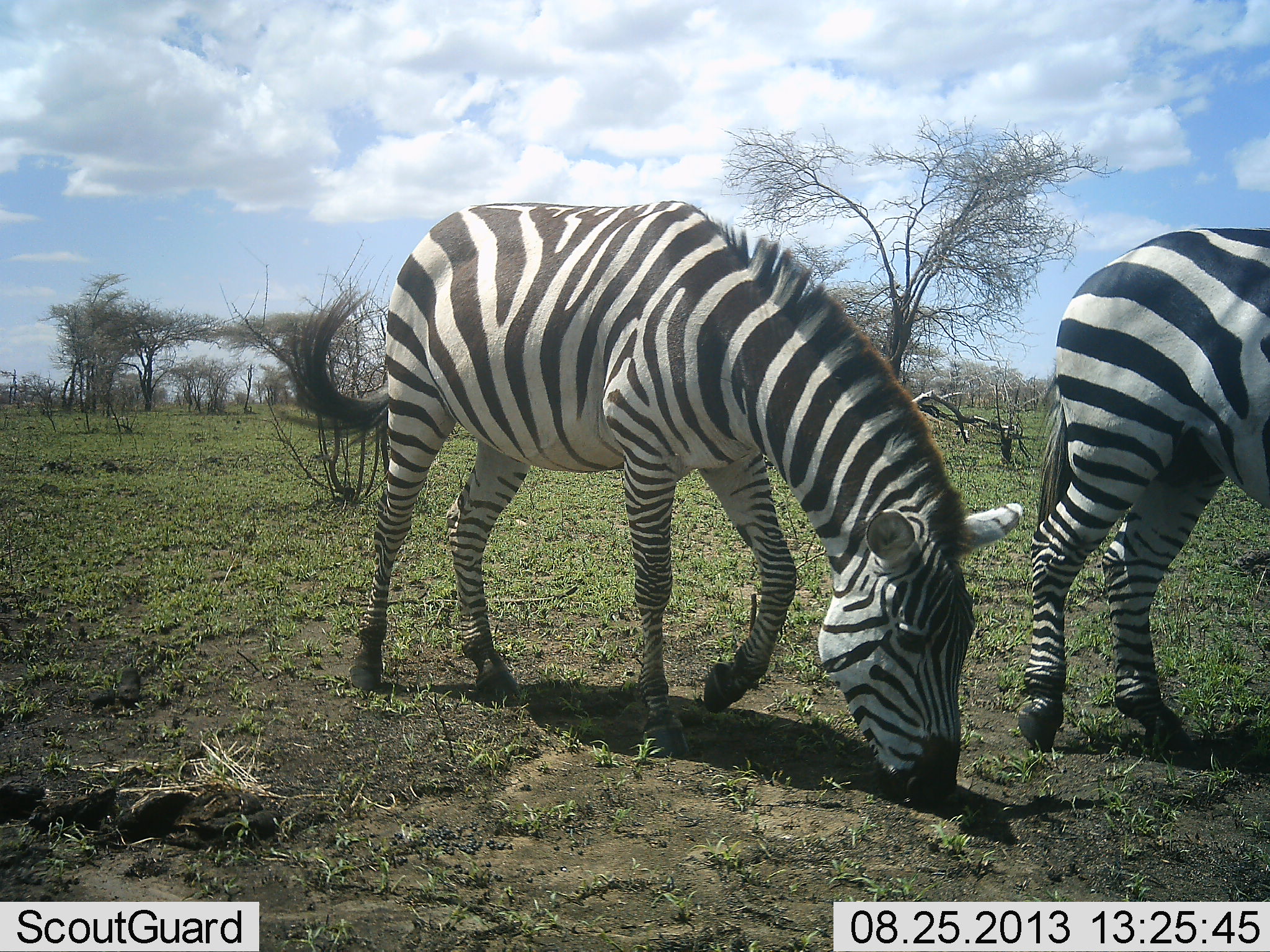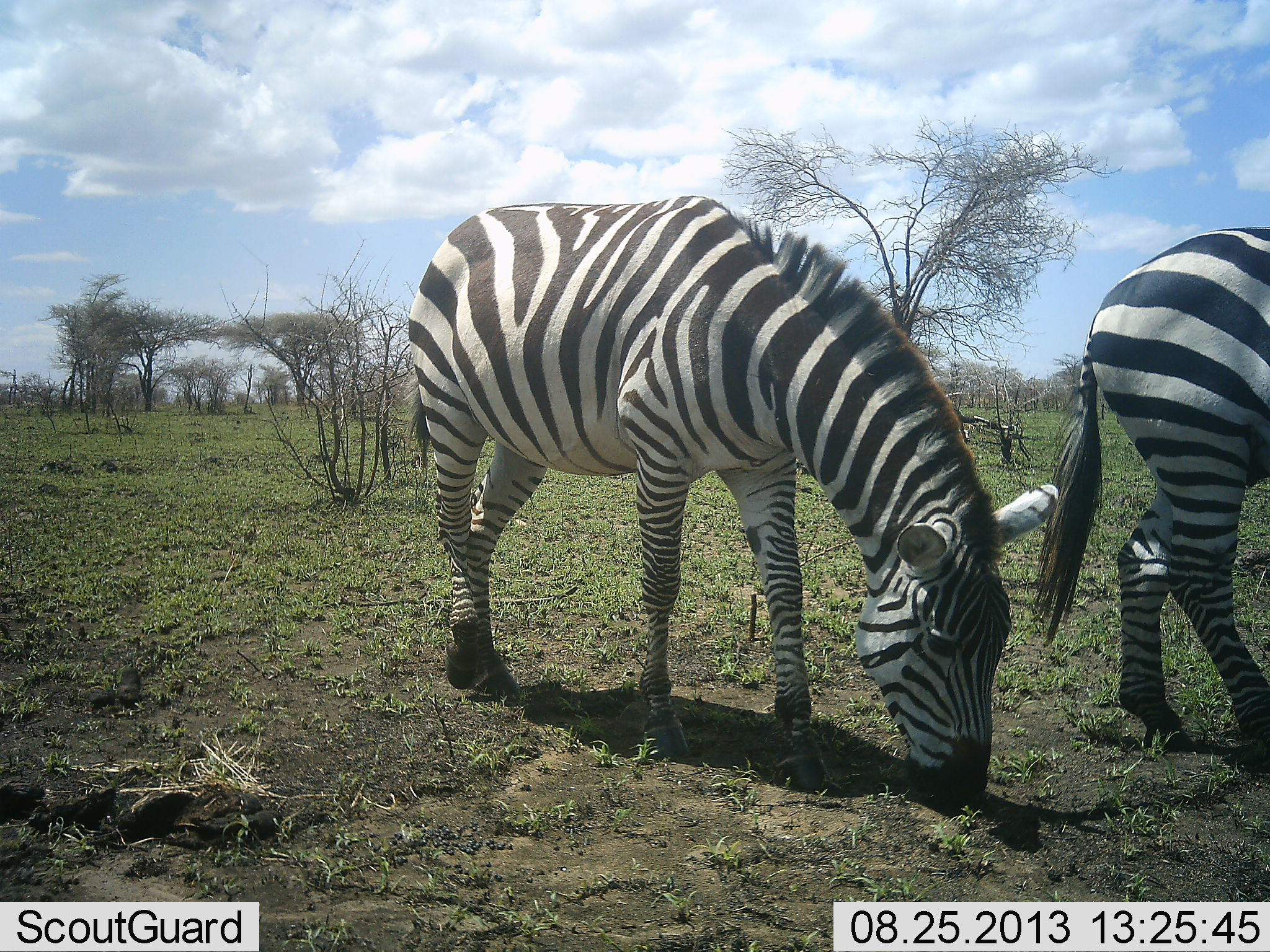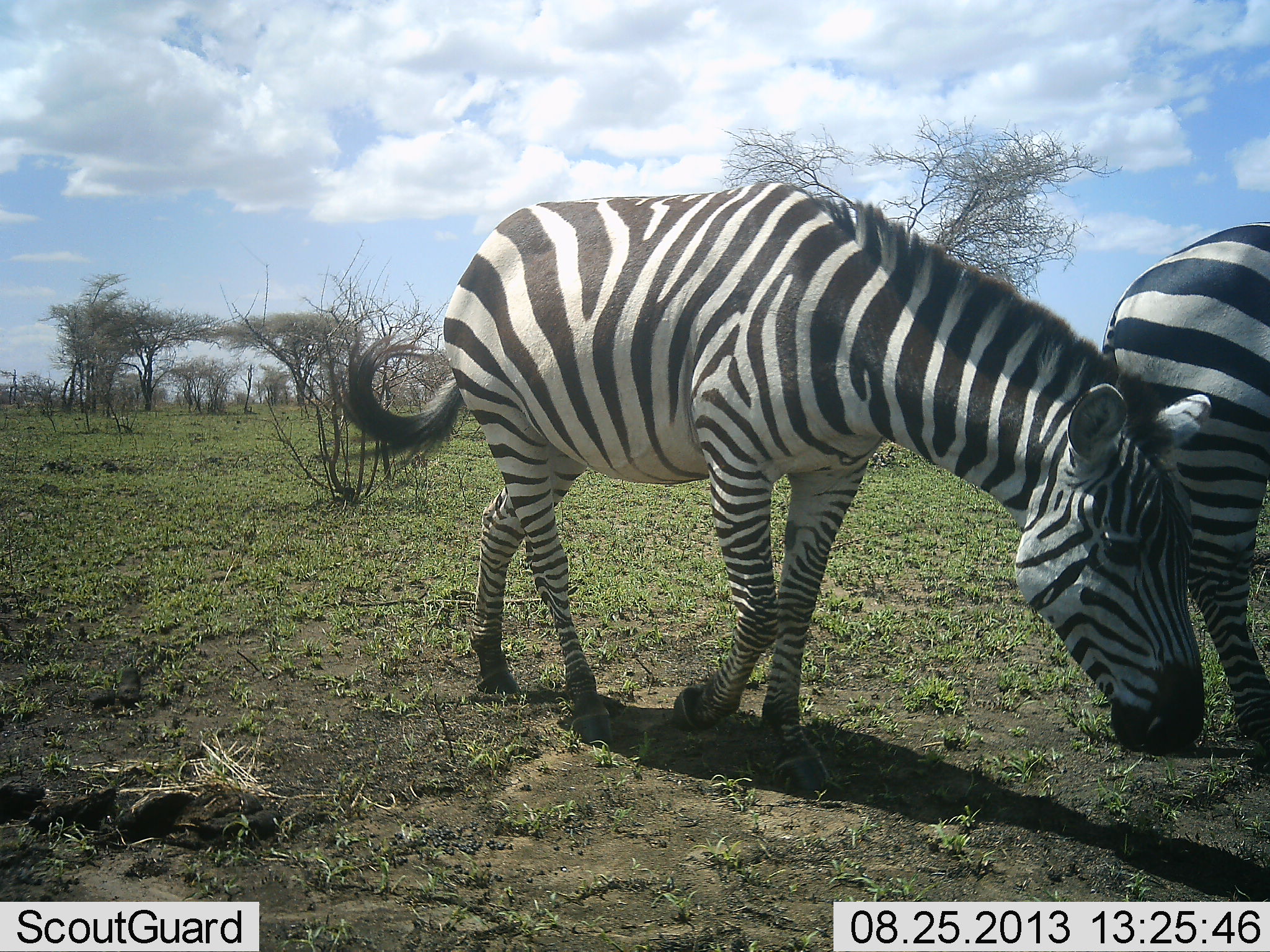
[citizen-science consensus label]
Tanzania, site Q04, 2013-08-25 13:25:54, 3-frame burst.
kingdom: Animalia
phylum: Chordata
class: Mammalia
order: Perissodactyla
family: Equidae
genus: Equus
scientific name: Equus quagga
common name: plains zebra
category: zebra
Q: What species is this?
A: Zebra (plains zebra) (Equus quagga).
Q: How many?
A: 2.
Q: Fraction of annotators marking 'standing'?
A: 10%.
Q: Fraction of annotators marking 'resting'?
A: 0%.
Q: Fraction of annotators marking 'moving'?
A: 60%.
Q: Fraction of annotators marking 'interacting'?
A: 0%.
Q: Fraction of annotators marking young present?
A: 0%.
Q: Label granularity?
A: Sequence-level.